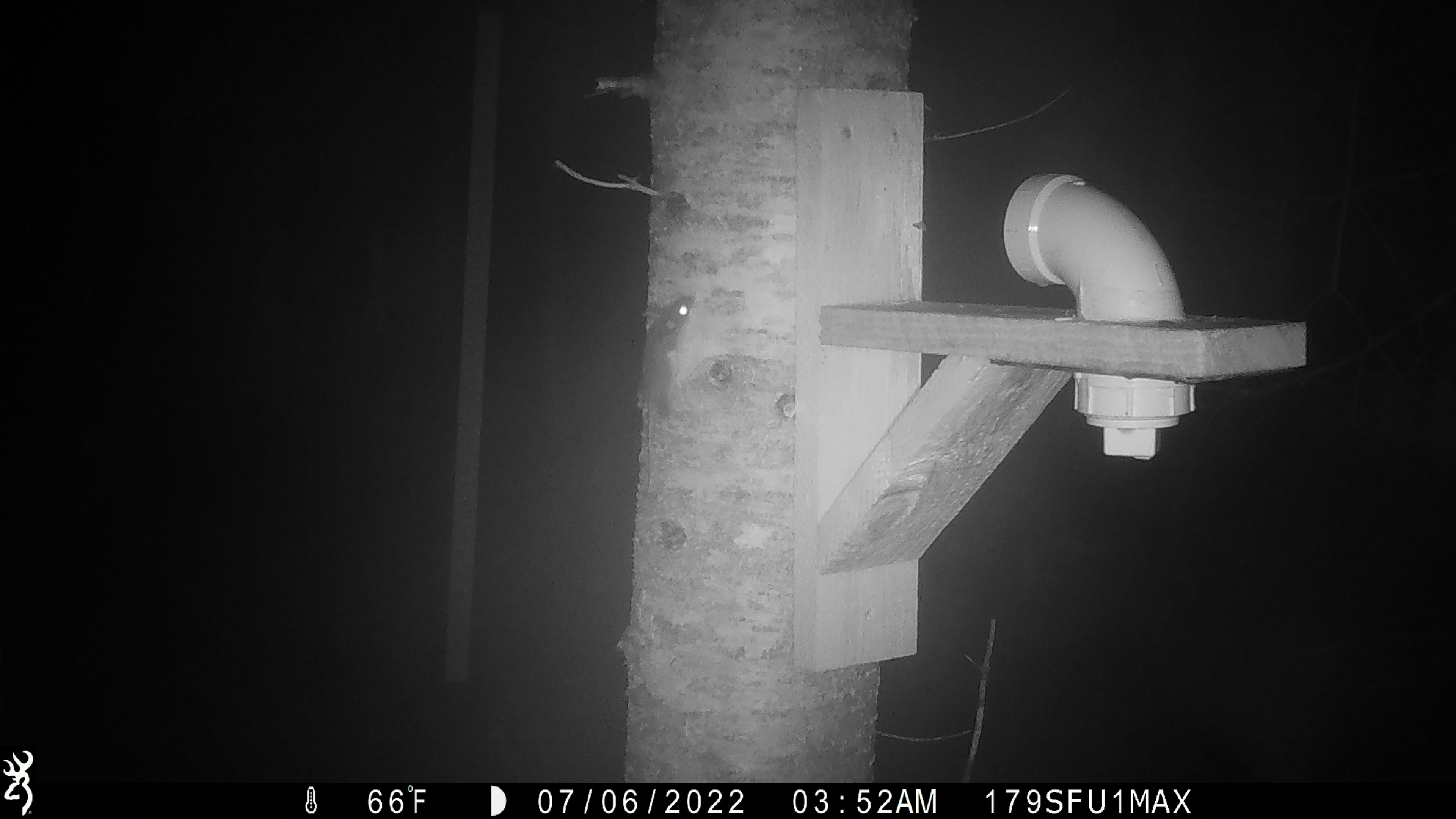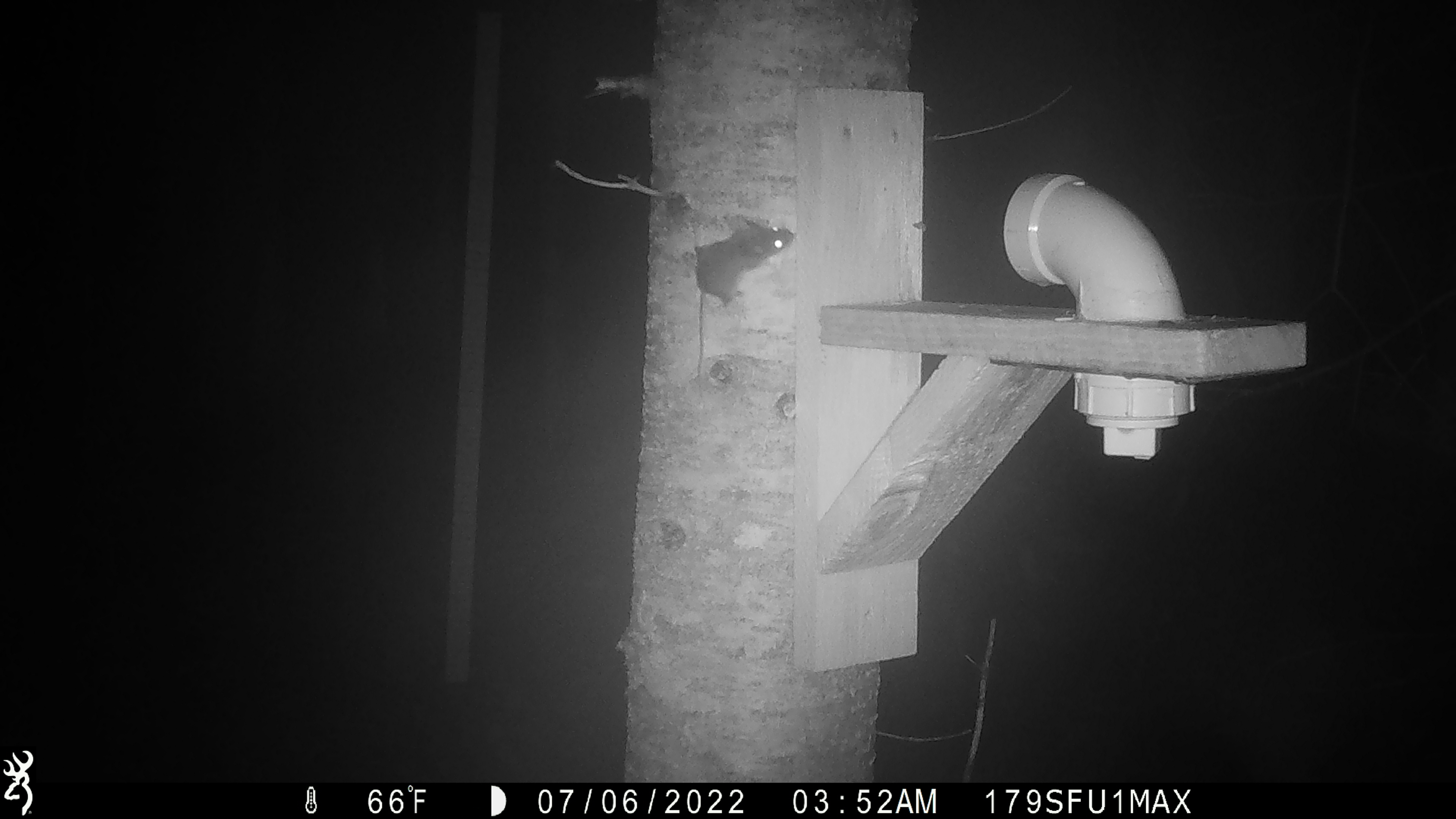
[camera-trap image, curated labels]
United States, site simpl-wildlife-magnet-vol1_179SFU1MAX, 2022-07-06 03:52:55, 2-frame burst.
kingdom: Animalia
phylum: Chordata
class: Mammalia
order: Rodentia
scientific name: Rodentia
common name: mouse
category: mouse sp.